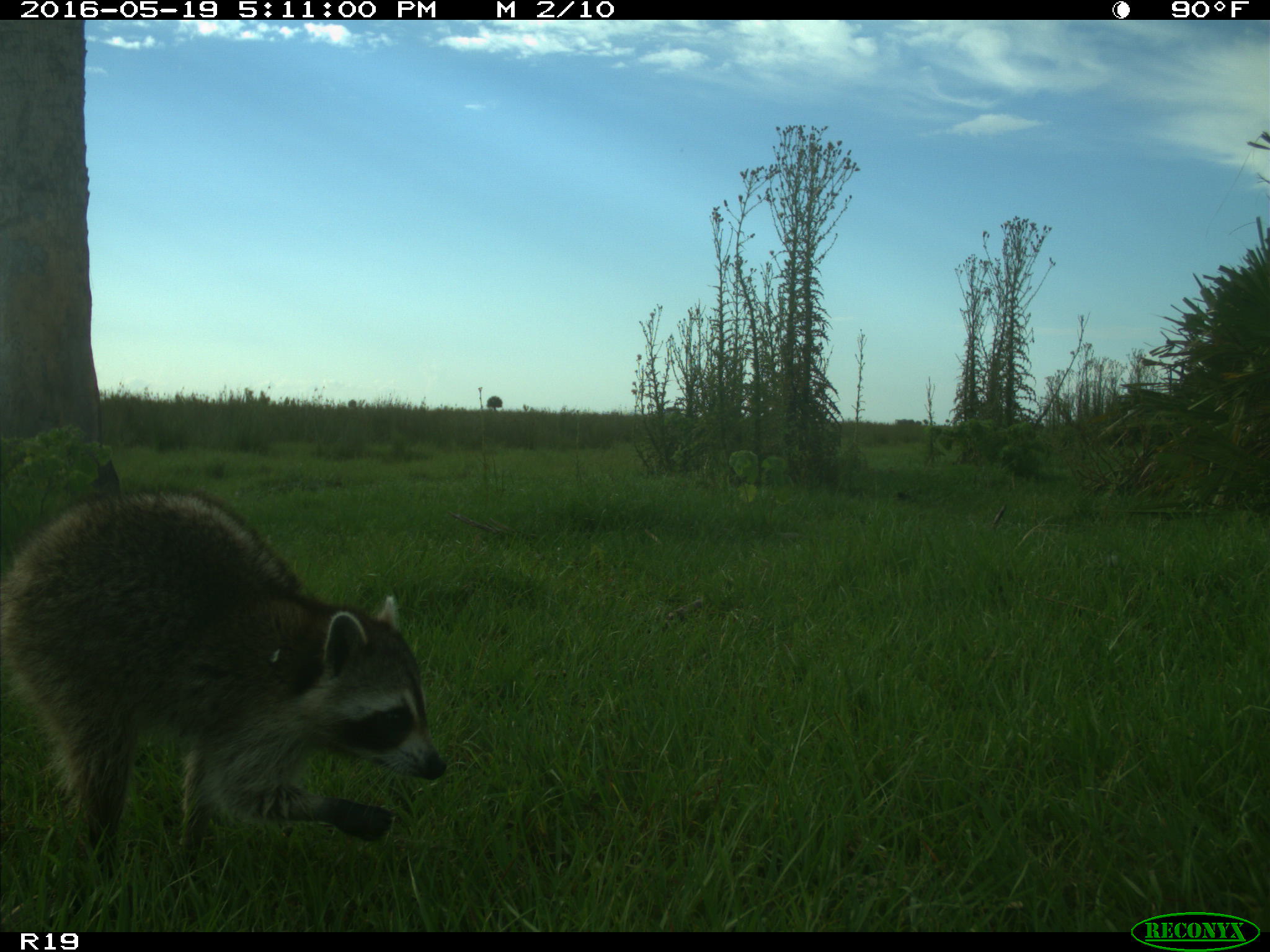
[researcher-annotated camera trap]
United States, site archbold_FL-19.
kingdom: Animalia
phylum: Chordata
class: Mammalia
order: Carnivora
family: Procyonidae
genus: Procyon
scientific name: Procyon lotor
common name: common raccoon